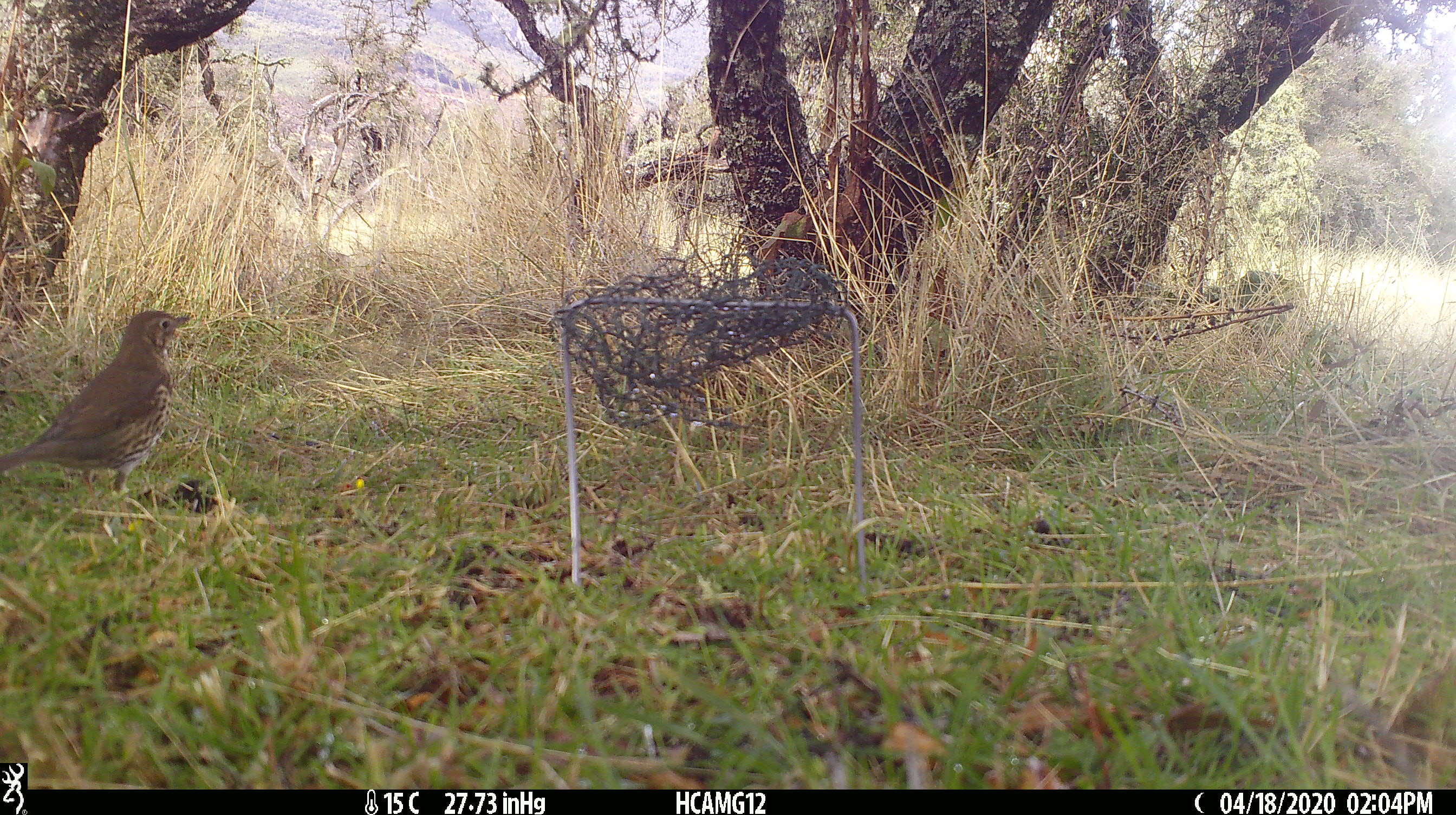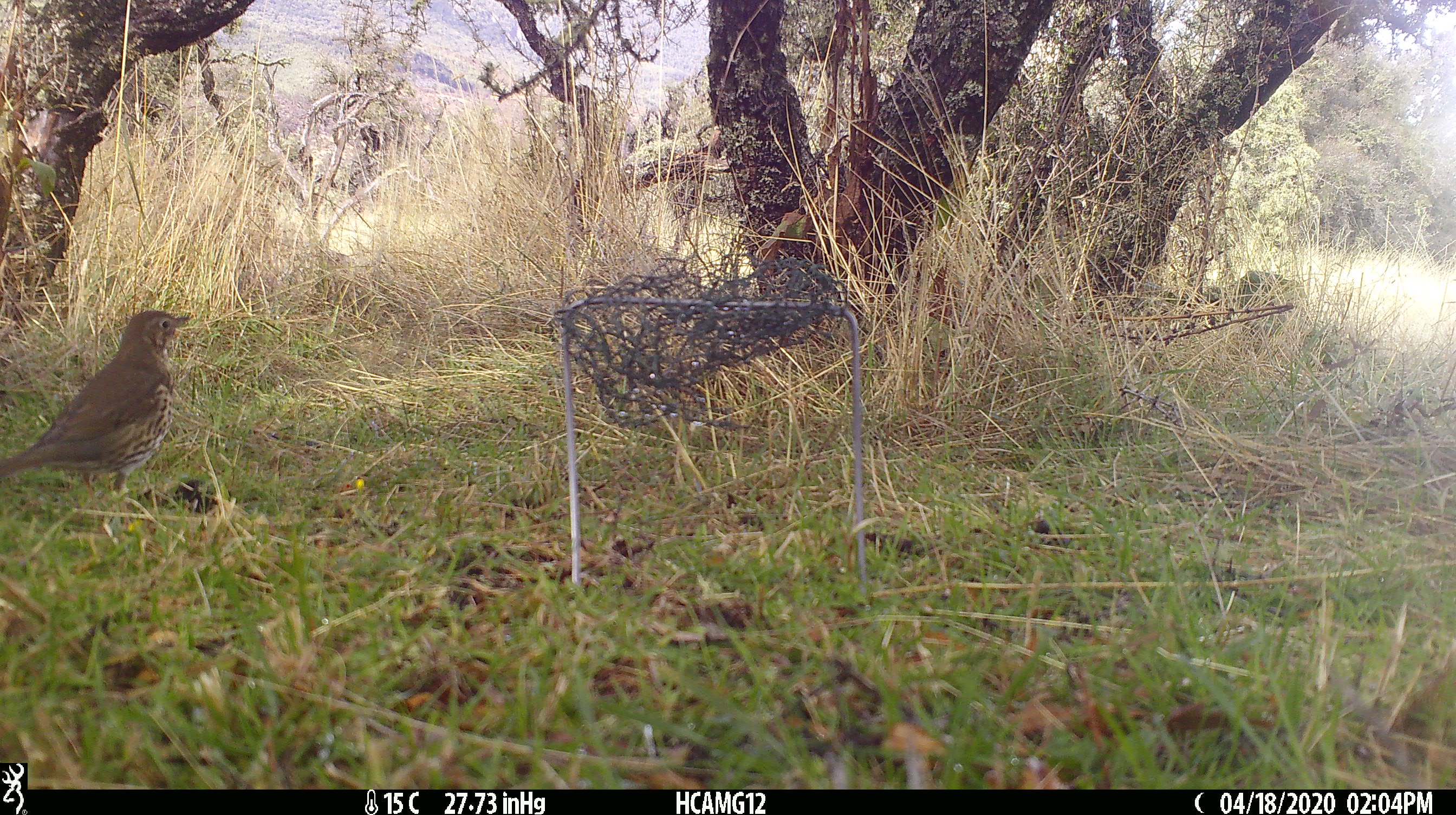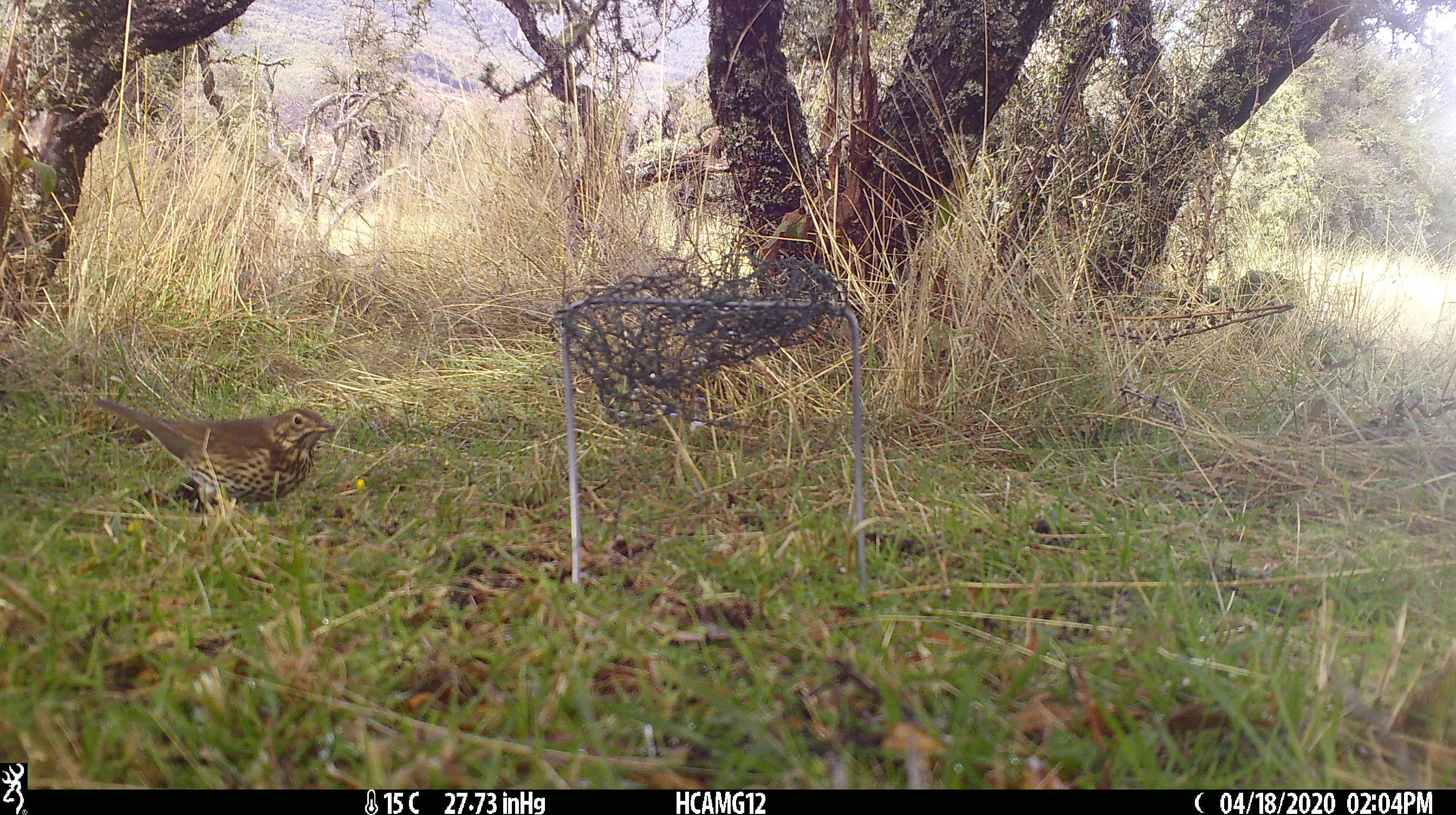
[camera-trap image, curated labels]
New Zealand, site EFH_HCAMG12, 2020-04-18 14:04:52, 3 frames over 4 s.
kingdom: Animalia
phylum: Chordata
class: Aves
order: Passeriformes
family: Turdidae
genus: Turdus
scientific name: Turdus philomelos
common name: song thrush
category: thrush